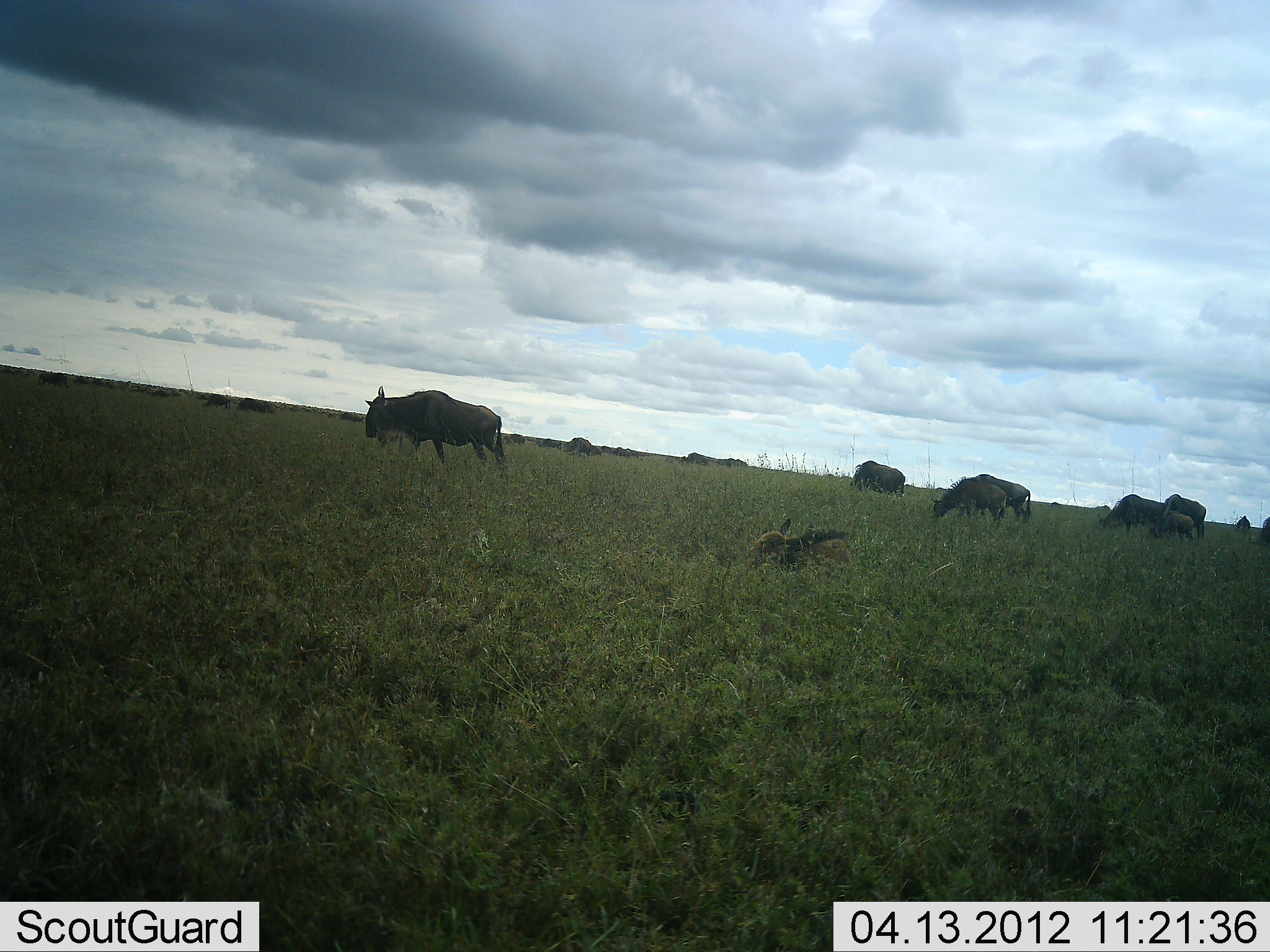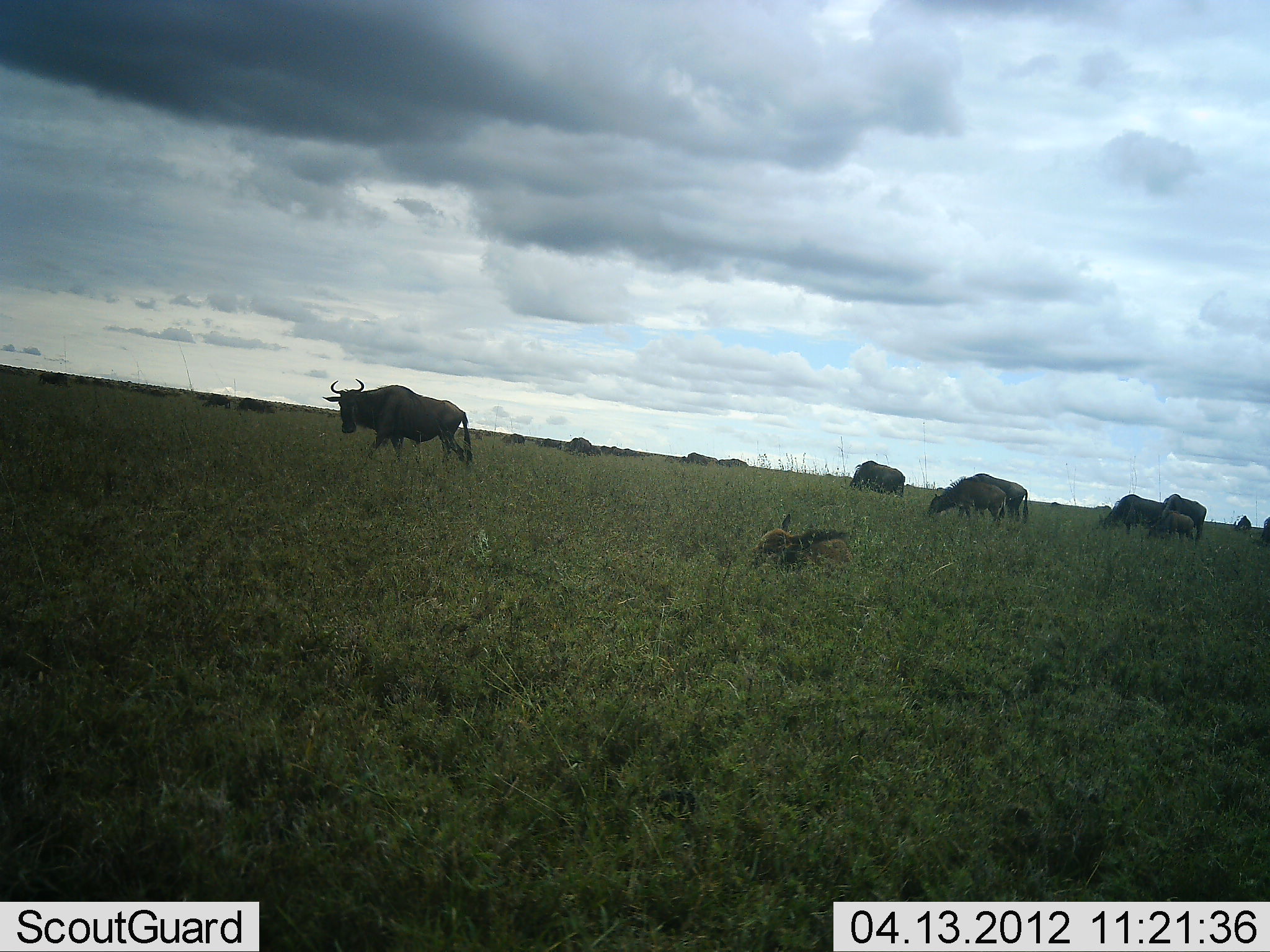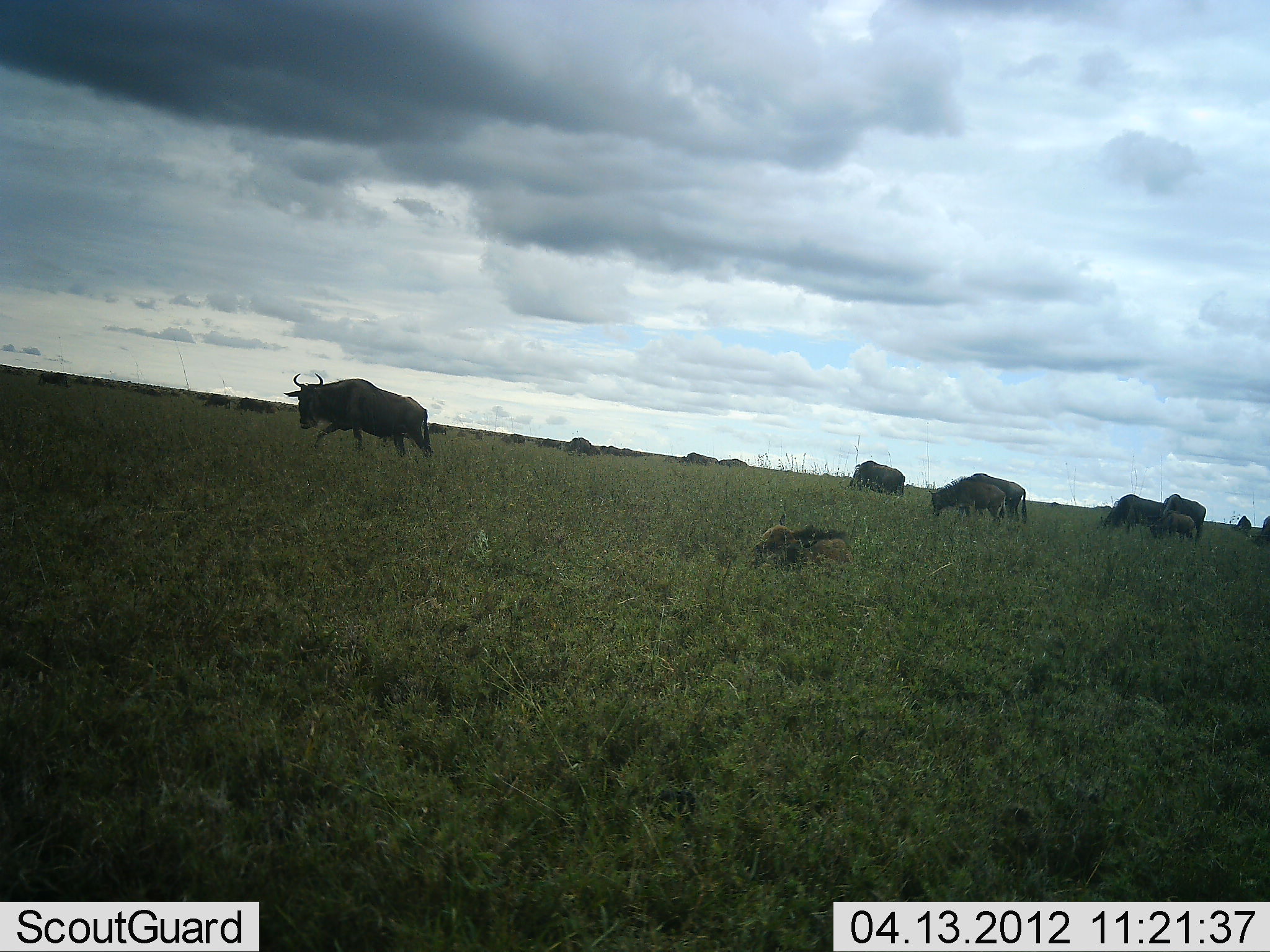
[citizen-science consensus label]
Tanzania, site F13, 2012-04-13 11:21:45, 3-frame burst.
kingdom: Animalia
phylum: Chordata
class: Mammalia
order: Artiodactyla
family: Bovidae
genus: Connochaetes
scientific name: Connochaetes taurinus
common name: blue wildebeest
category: wildebeest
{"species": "wildebeest (blue wildebeest) (Connochaetes taurinus)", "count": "11-50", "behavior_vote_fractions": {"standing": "44%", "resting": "61%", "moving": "67%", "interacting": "0%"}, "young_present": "50%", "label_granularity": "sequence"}